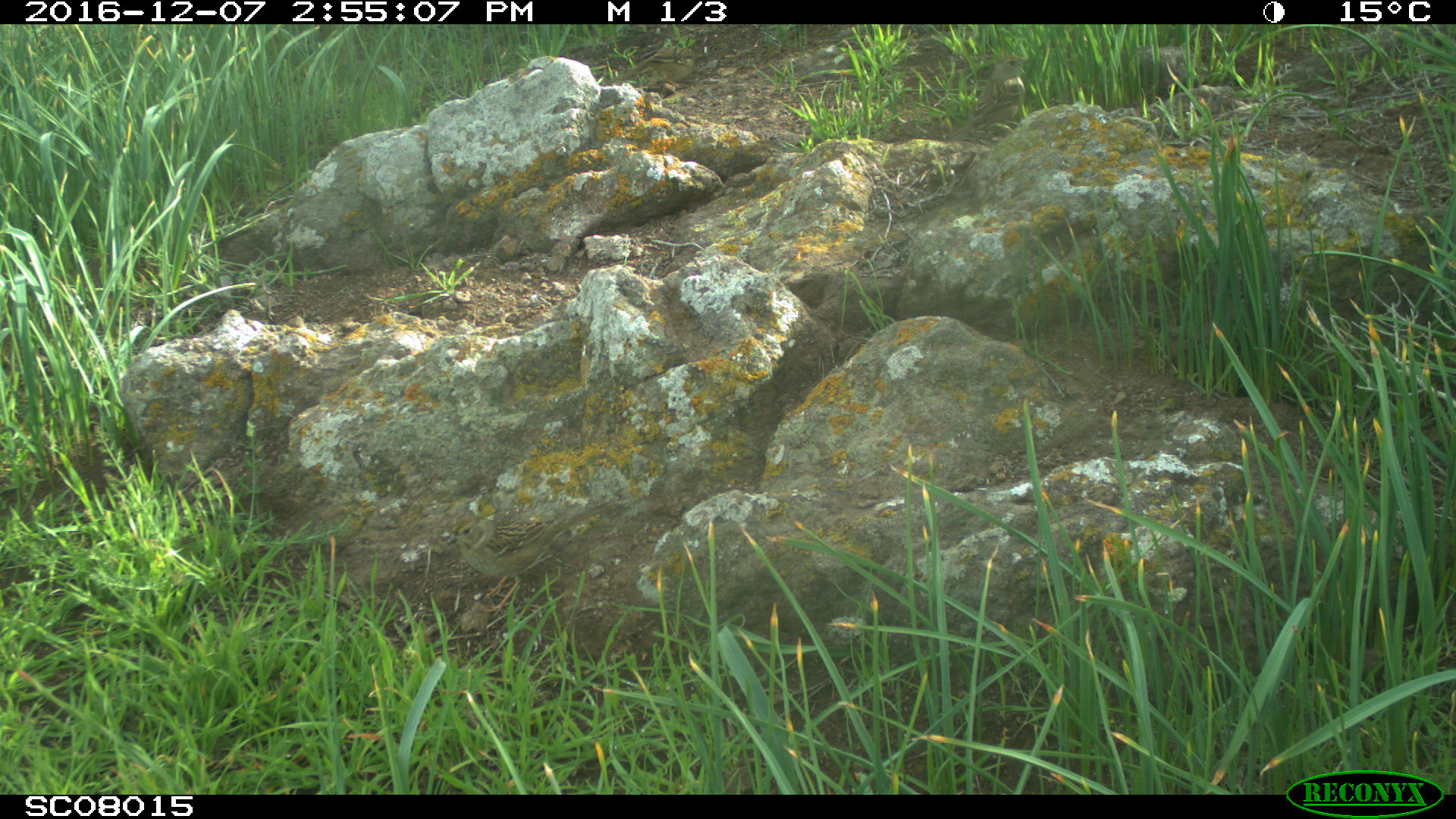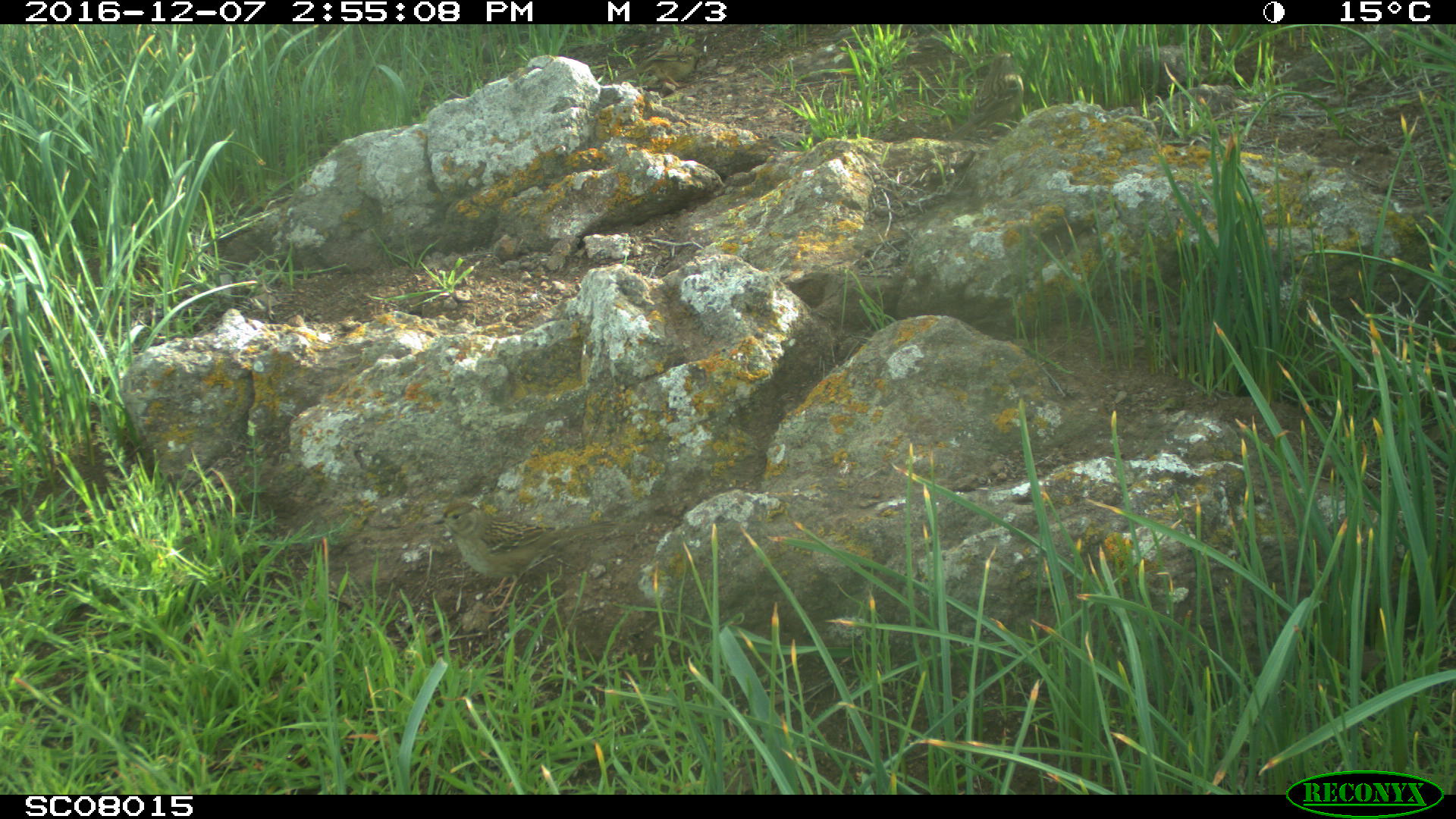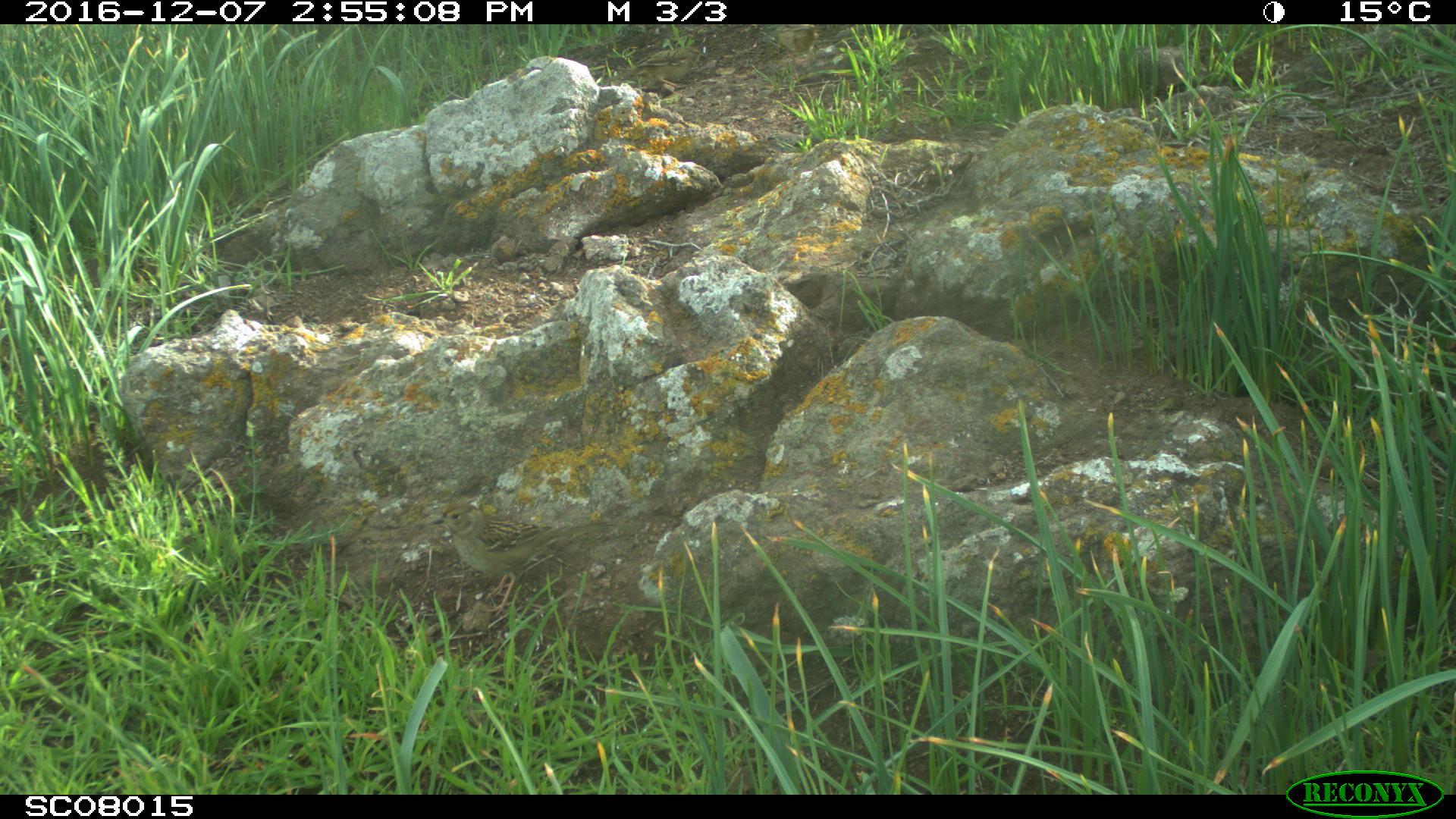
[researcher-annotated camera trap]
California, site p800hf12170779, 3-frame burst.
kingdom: Animalia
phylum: Chordata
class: Aves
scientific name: Aves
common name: bird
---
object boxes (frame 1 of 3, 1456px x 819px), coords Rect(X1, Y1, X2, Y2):
bird: Rect(949, 54, 1032, 141)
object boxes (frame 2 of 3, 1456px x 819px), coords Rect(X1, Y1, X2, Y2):
bird: Rect(433, 502, 618, 619)